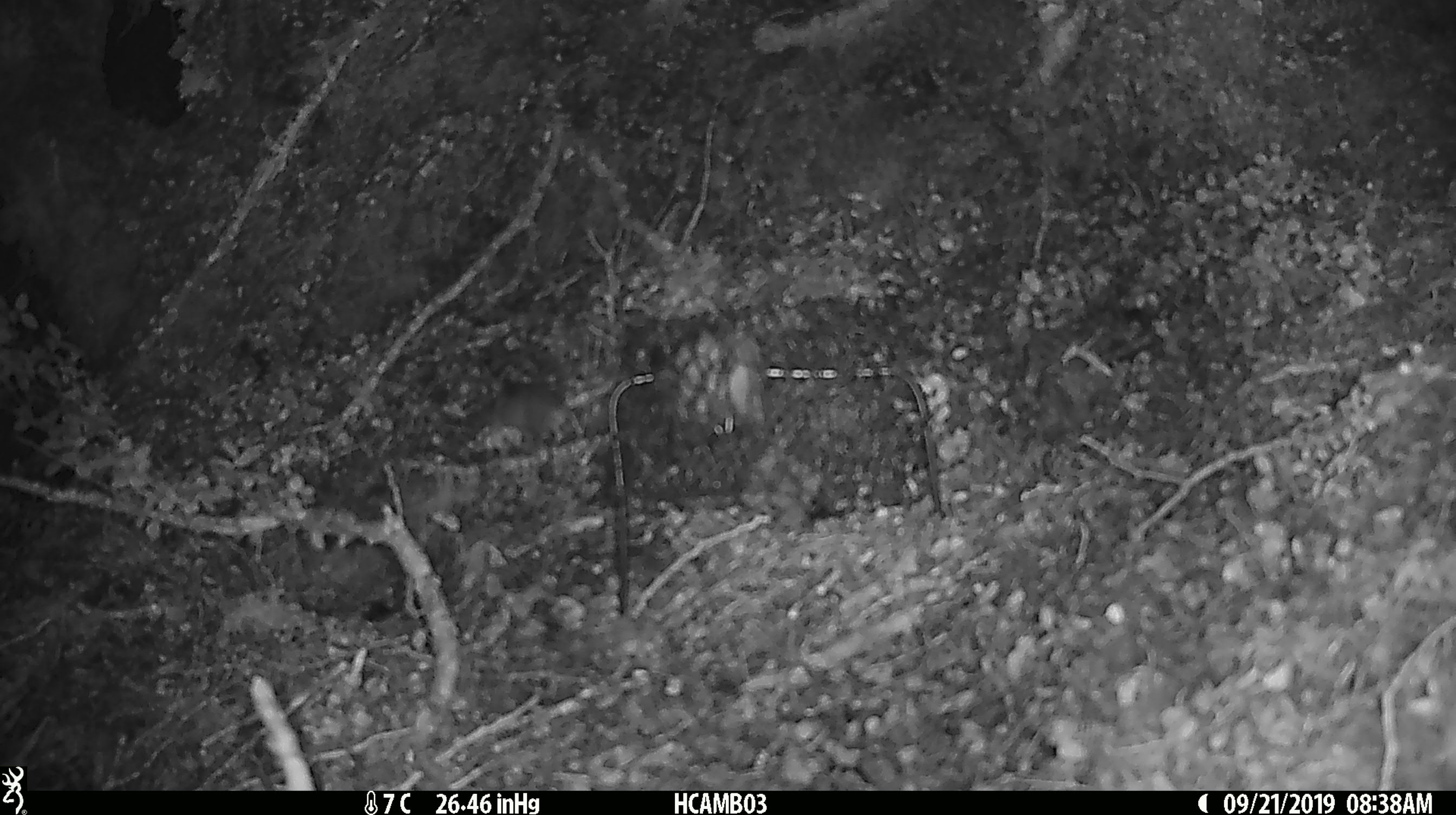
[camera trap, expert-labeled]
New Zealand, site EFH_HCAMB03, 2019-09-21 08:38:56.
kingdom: Animalia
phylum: Chordata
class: Mammalia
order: Rodentia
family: Muridae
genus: Mus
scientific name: Mus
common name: mouse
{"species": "mouse (Mus)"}